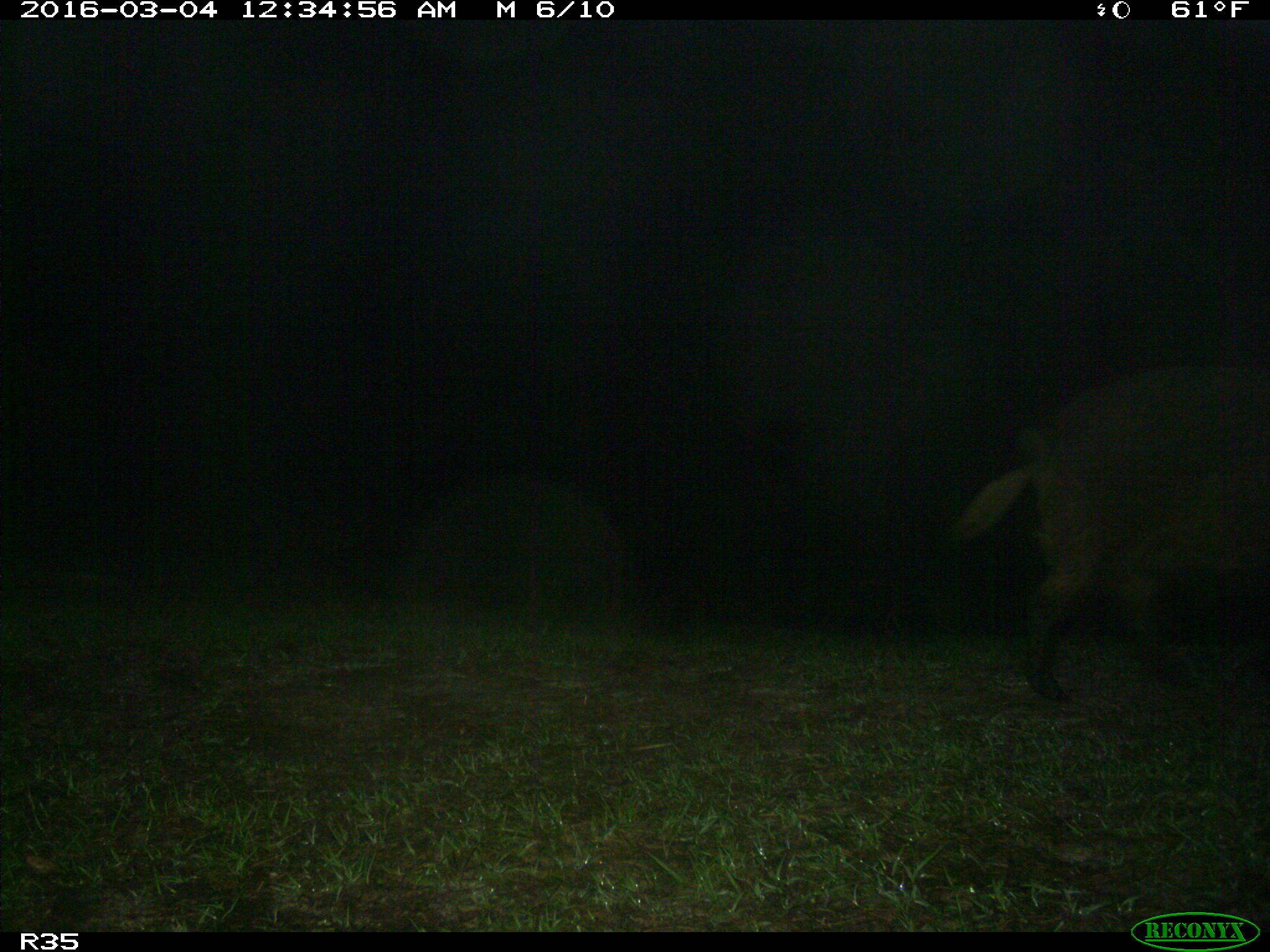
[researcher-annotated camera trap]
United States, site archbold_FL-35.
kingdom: Animalia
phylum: Chordata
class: Mammalia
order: Artiodactyla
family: Suidae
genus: Sus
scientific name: Sus scrofa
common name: wild boar